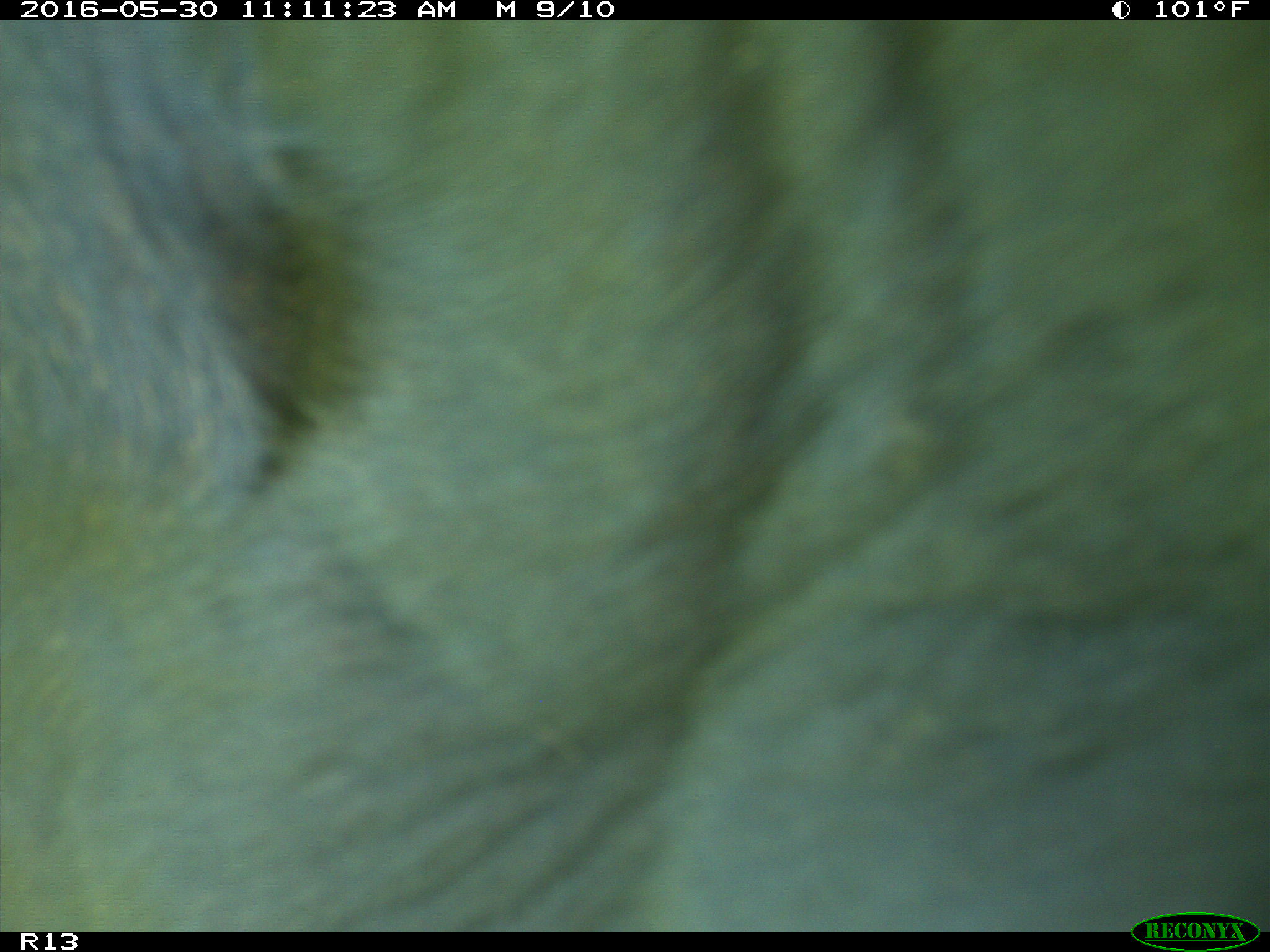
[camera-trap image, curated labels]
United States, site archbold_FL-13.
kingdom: Animalia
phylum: Chordata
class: Mammalia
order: Artiodactyla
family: Bovidae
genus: Bos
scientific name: Bos taurus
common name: domestic cow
Bos taurus (domestic cow).